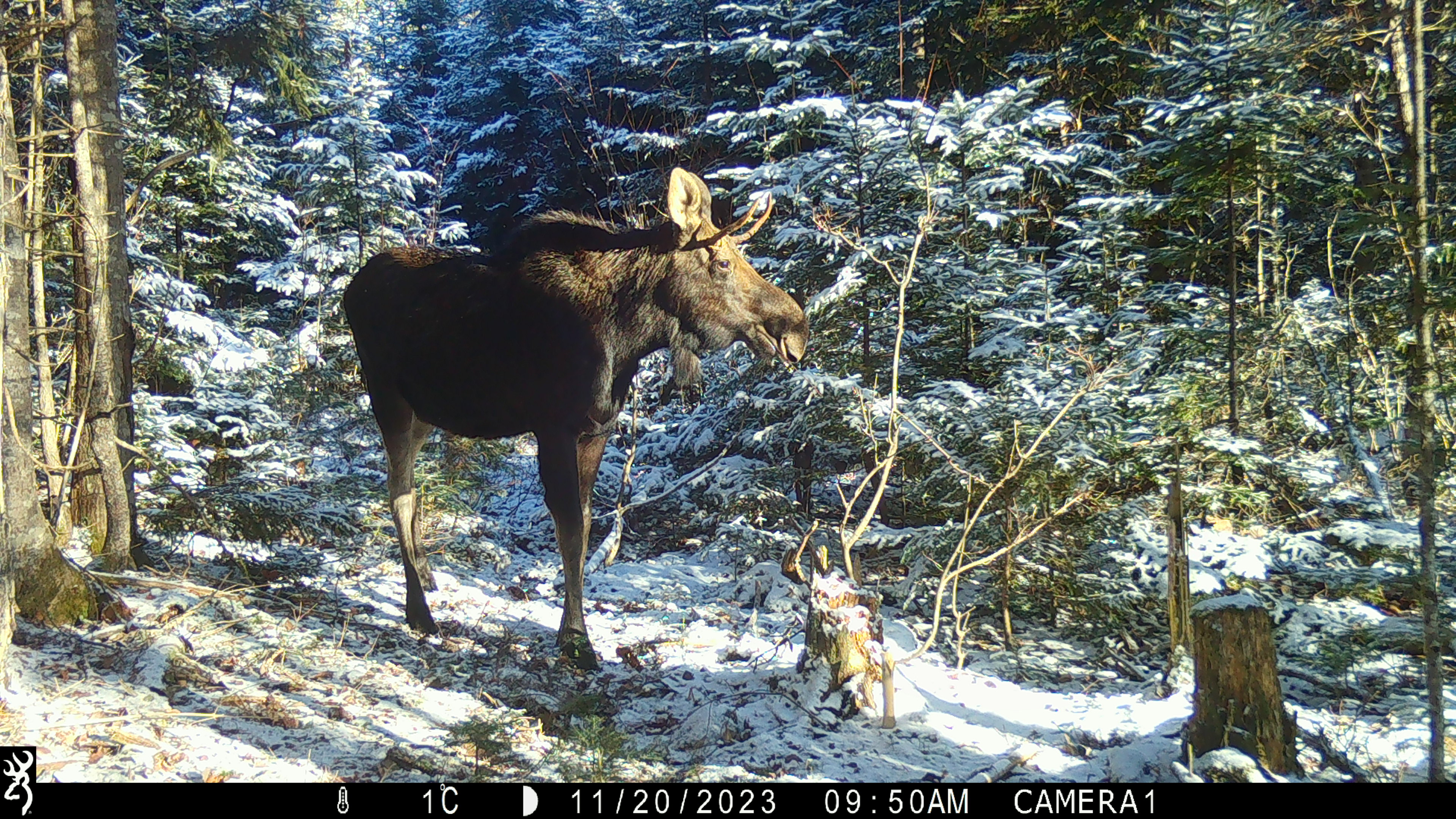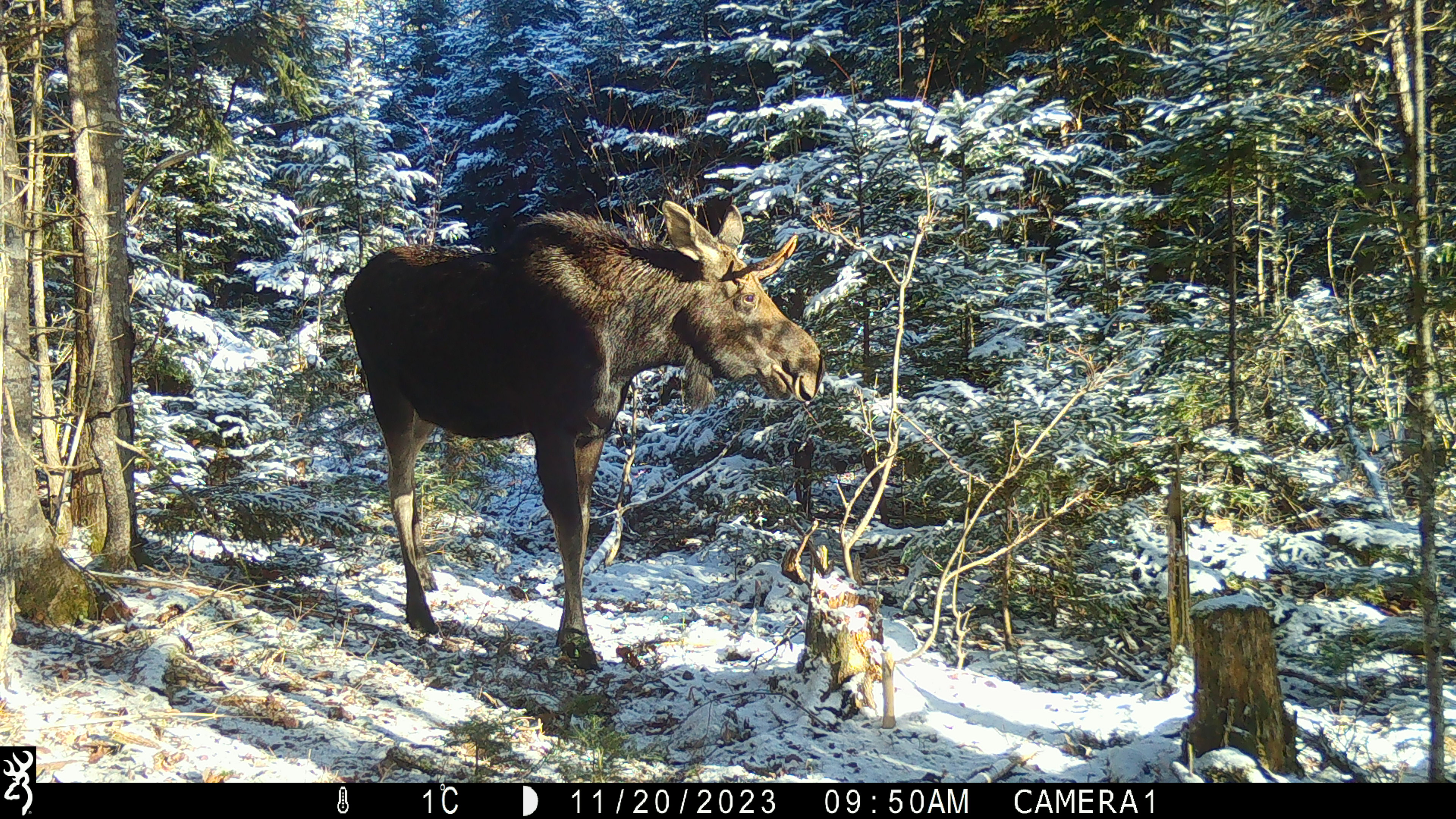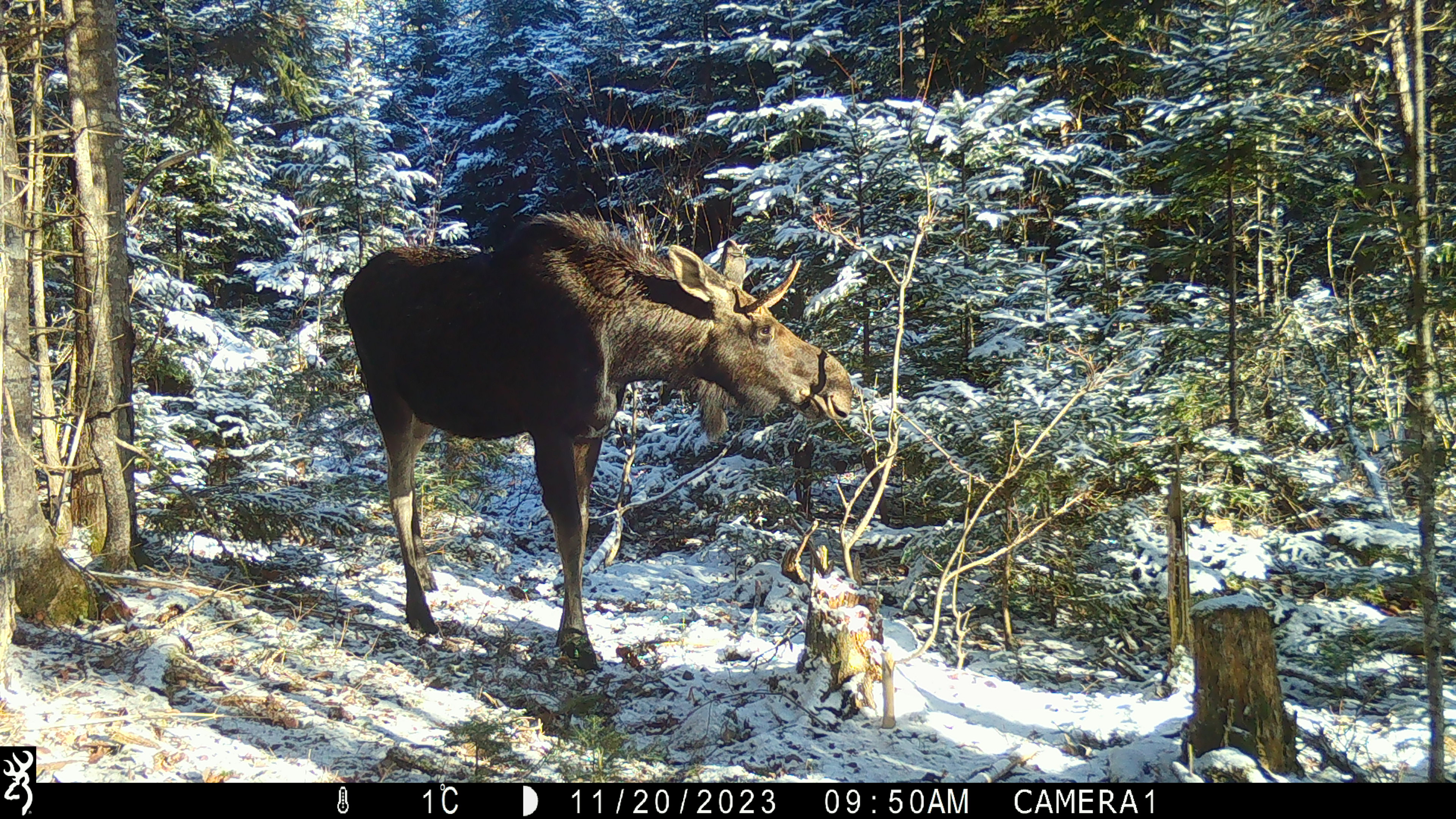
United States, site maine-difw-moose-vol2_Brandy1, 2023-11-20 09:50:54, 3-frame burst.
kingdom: Animalia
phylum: Chordata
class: Mammalia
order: Artiodactyla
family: Cervidae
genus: Alces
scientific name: Alces alces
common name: moose